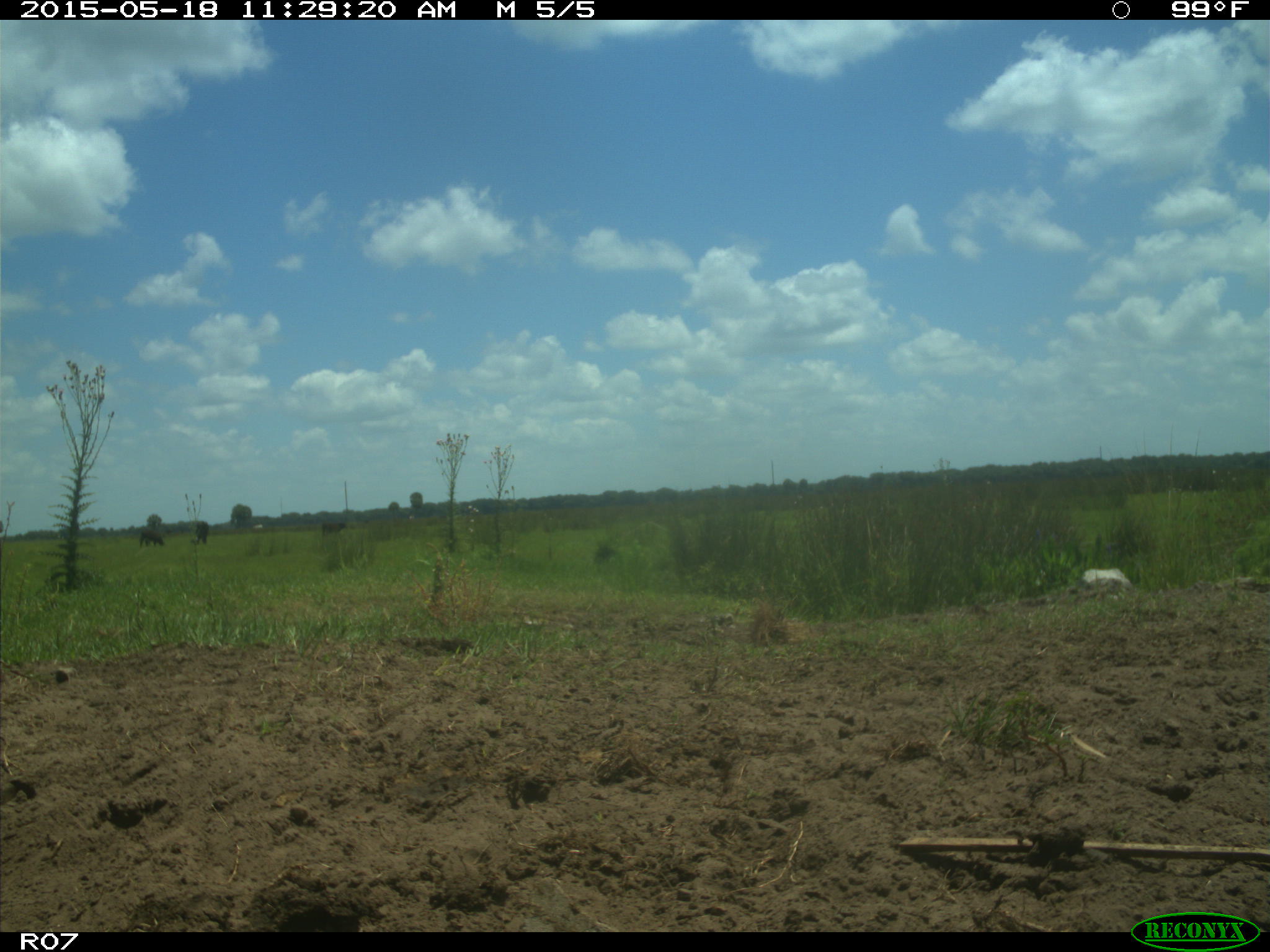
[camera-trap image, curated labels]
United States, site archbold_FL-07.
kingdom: Animalia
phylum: Chordata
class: Mammalia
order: Artiodactyla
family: Bovidae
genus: Bos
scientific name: Bos taurus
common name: domestic cow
Bos taurus (domestic cow).